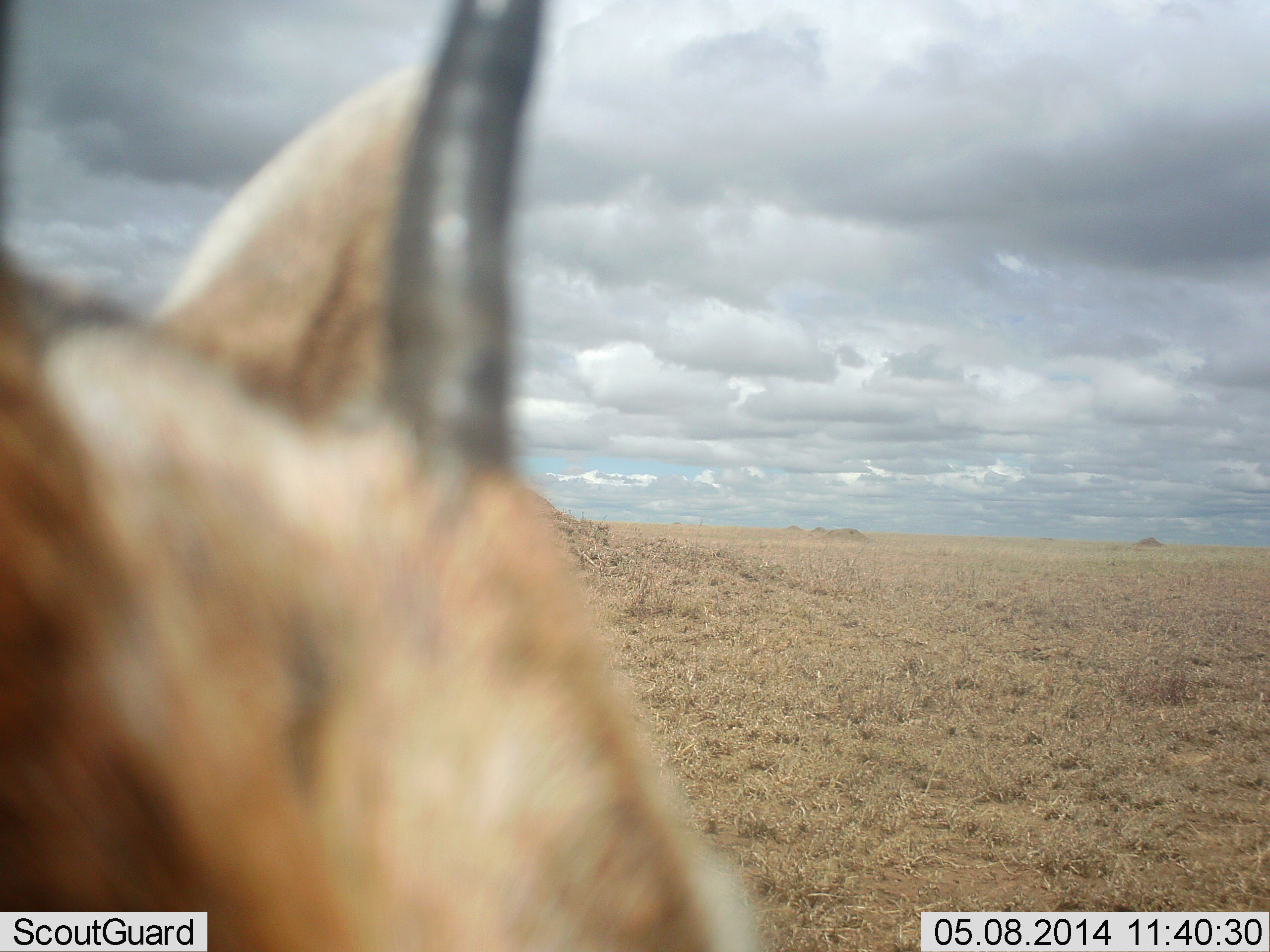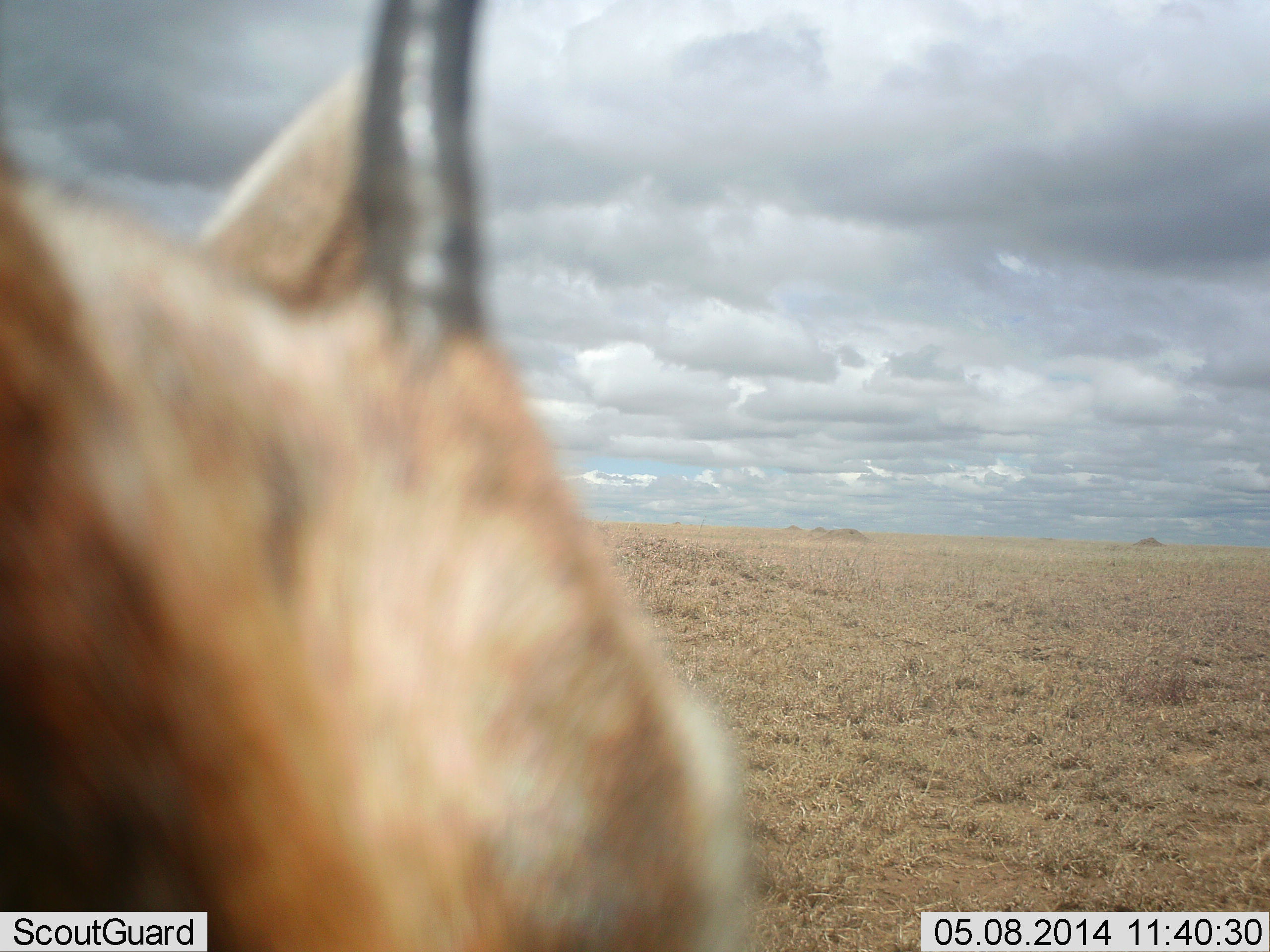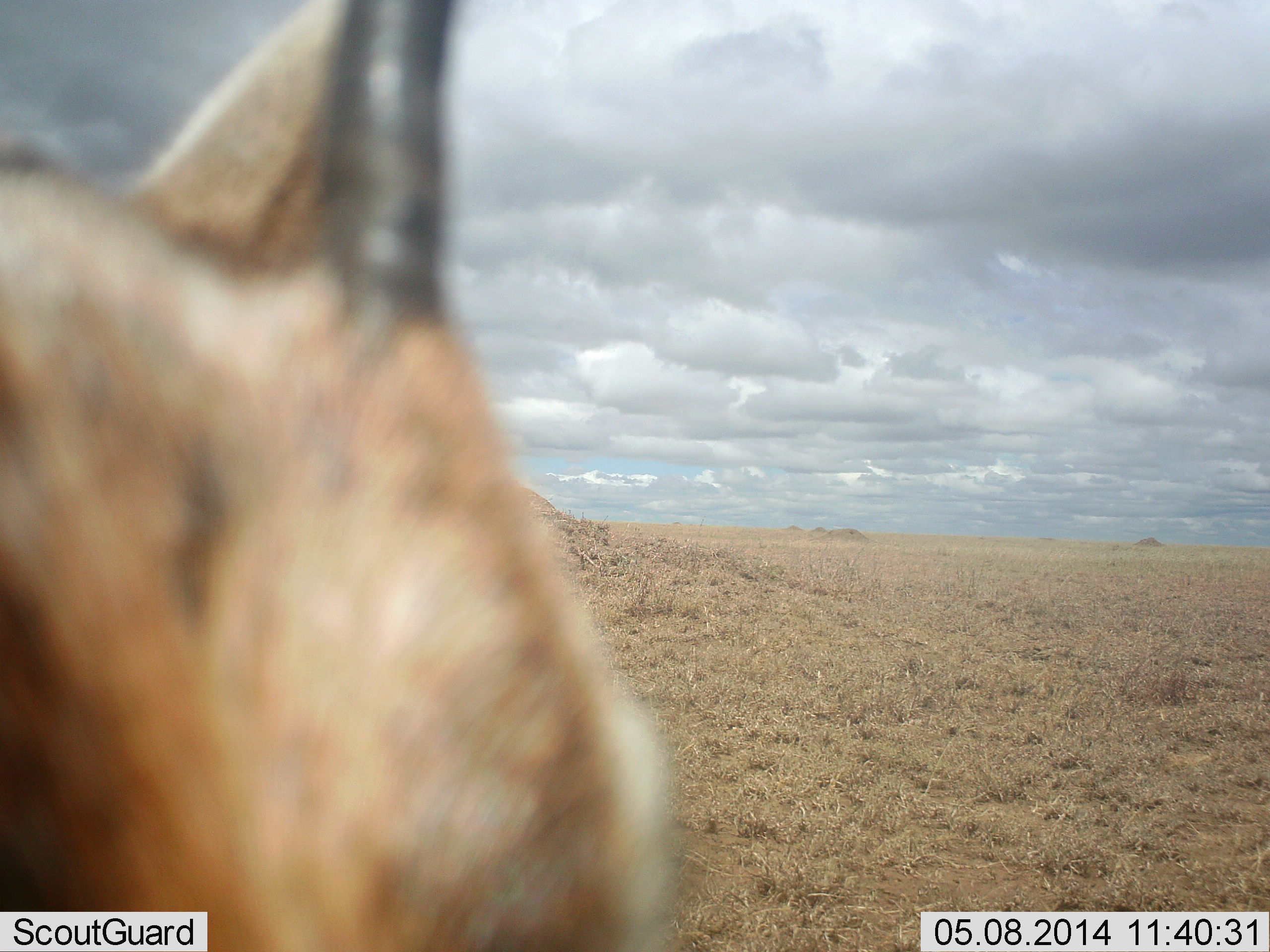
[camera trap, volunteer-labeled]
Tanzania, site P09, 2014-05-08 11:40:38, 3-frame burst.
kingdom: Animalia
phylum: Chordata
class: Mammalia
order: Artiodactyla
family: Bovidae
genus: Eudorcas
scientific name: Eudorcas thomsonii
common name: thomson's gazelle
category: gazellethomsons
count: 1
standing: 90%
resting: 0%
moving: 0%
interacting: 10%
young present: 0%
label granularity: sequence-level